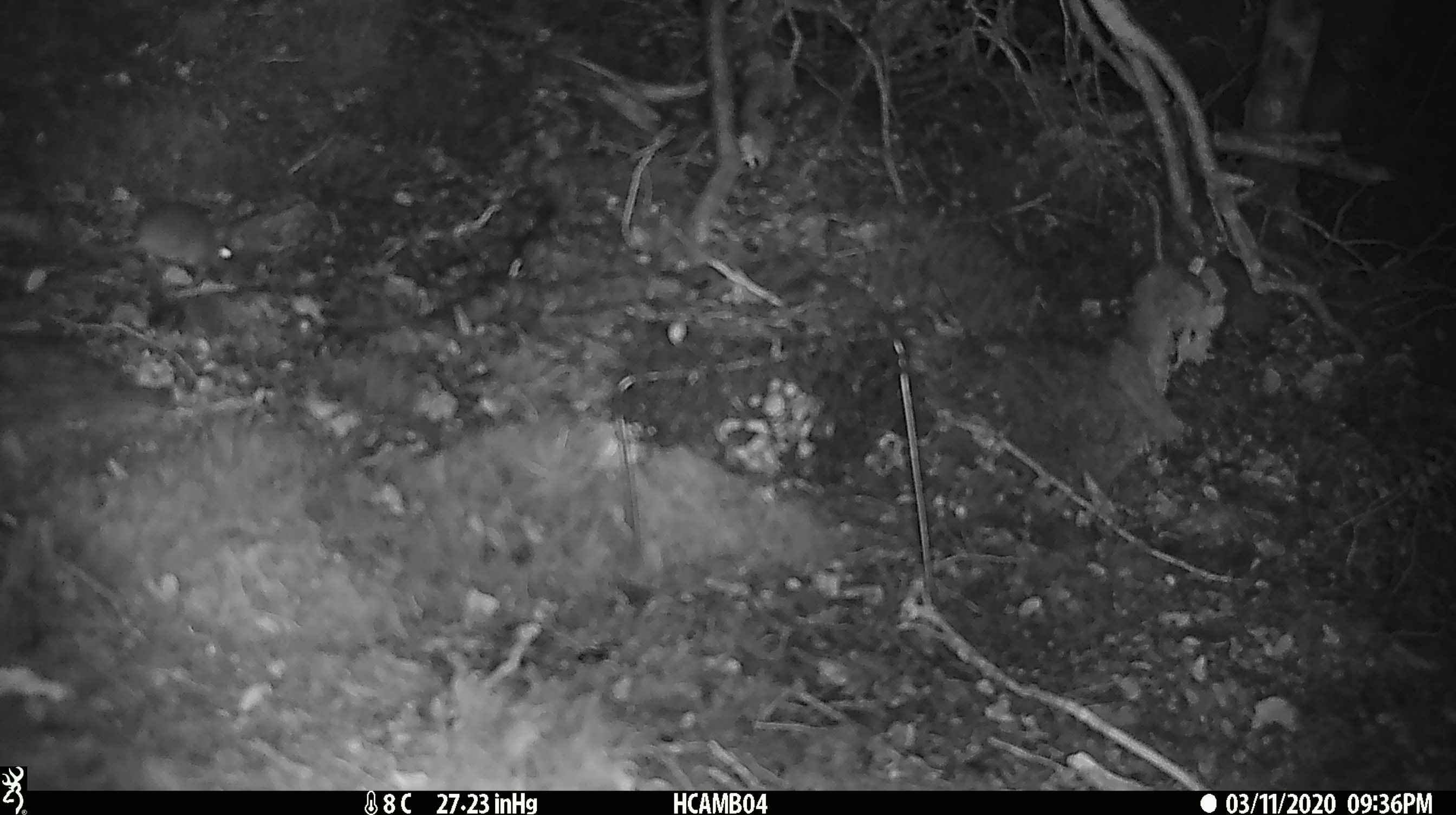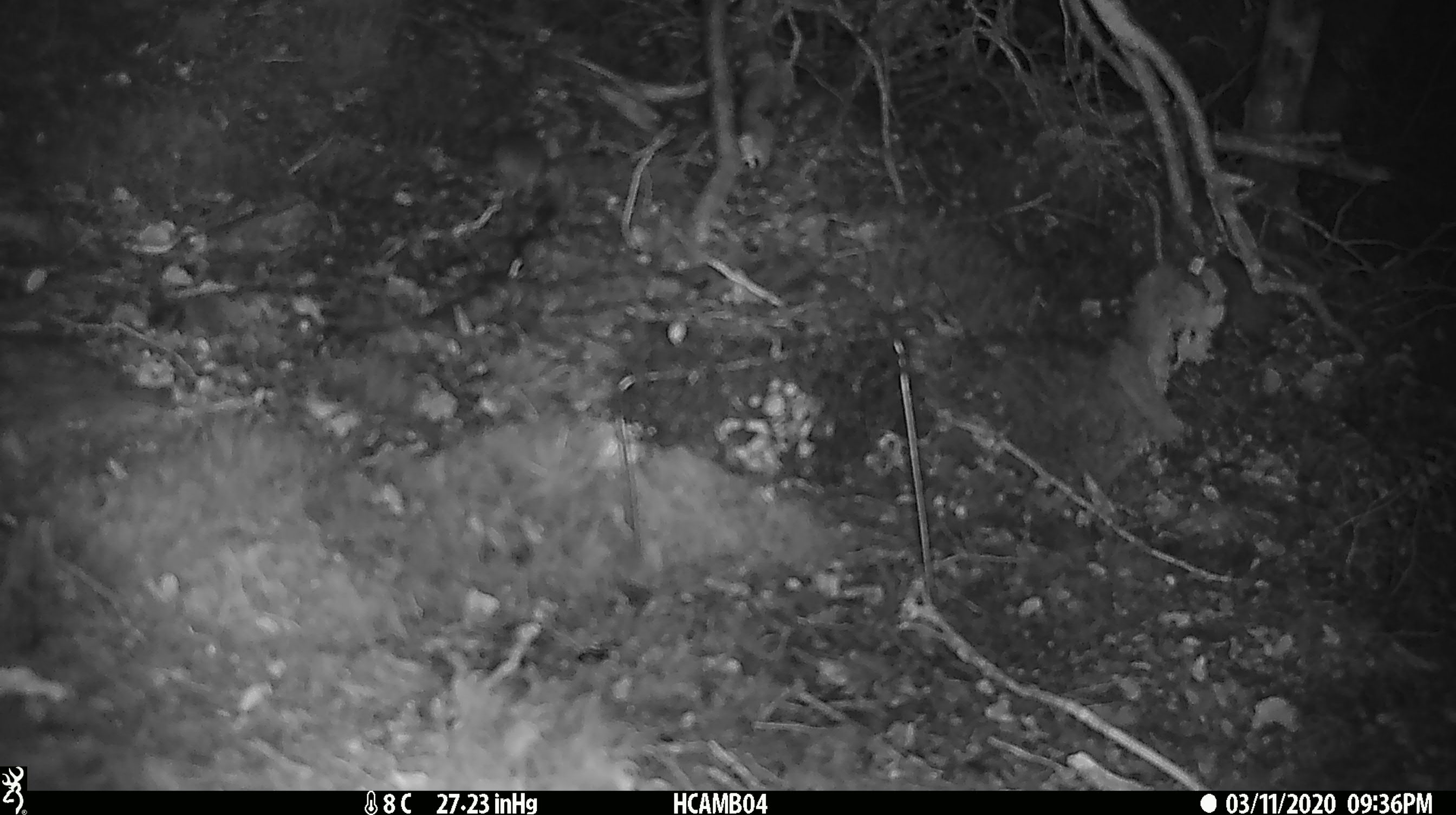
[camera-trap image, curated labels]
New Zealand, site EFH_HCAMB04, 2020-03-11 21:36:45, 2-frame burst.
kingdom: Animalia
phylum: Chordata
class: Mammalia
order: Rodentia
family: Muridae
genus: Mus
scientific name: Mus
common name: mouse